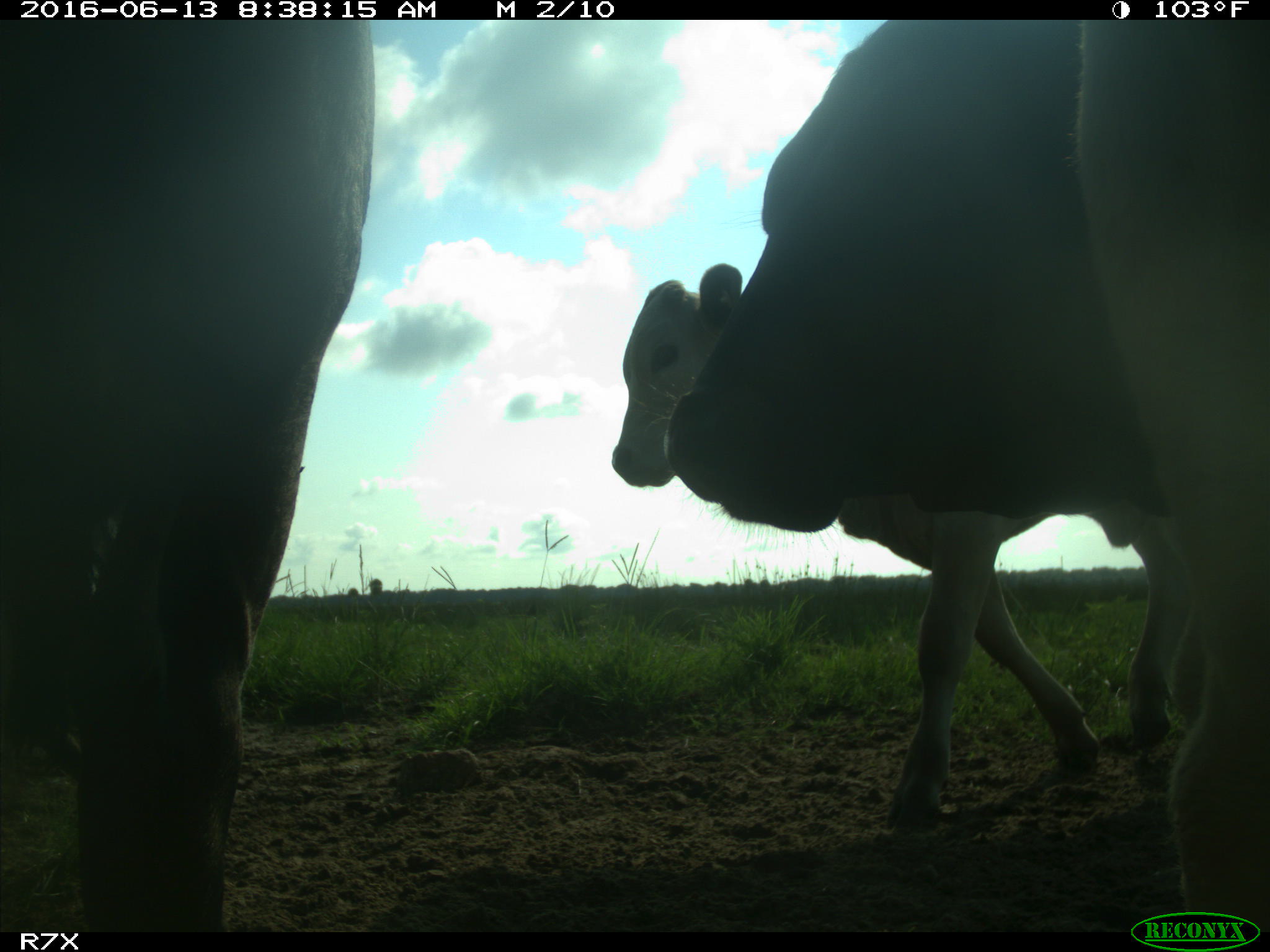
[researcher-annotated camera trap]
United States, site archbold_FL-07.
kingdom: Animalia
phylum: Chordata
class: Mammalia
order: Artiodactyla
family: Bovidae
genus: Bos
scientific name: Bos taurus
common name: domestic cow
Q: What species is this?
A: Bos taurus (domestic cow).